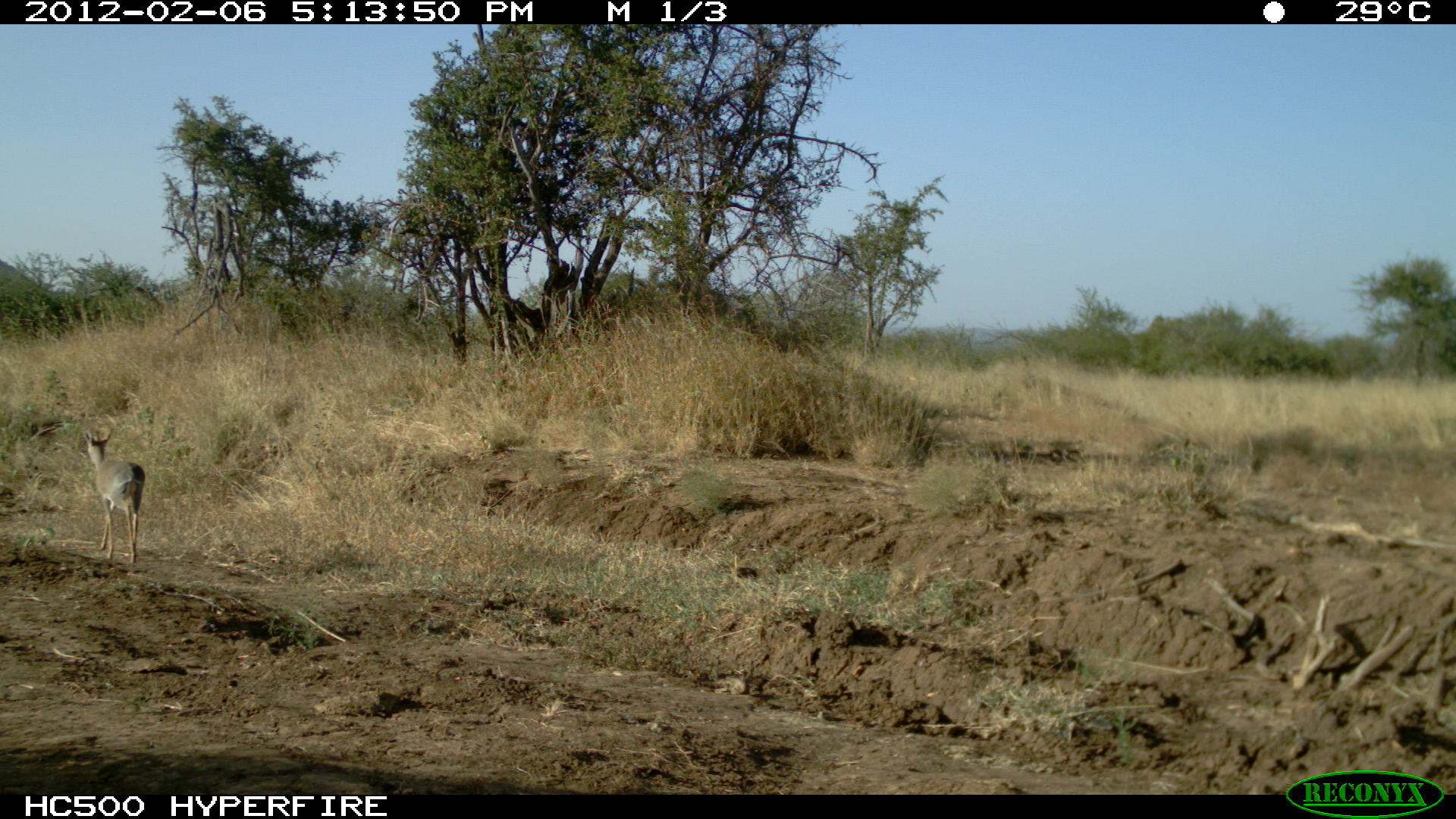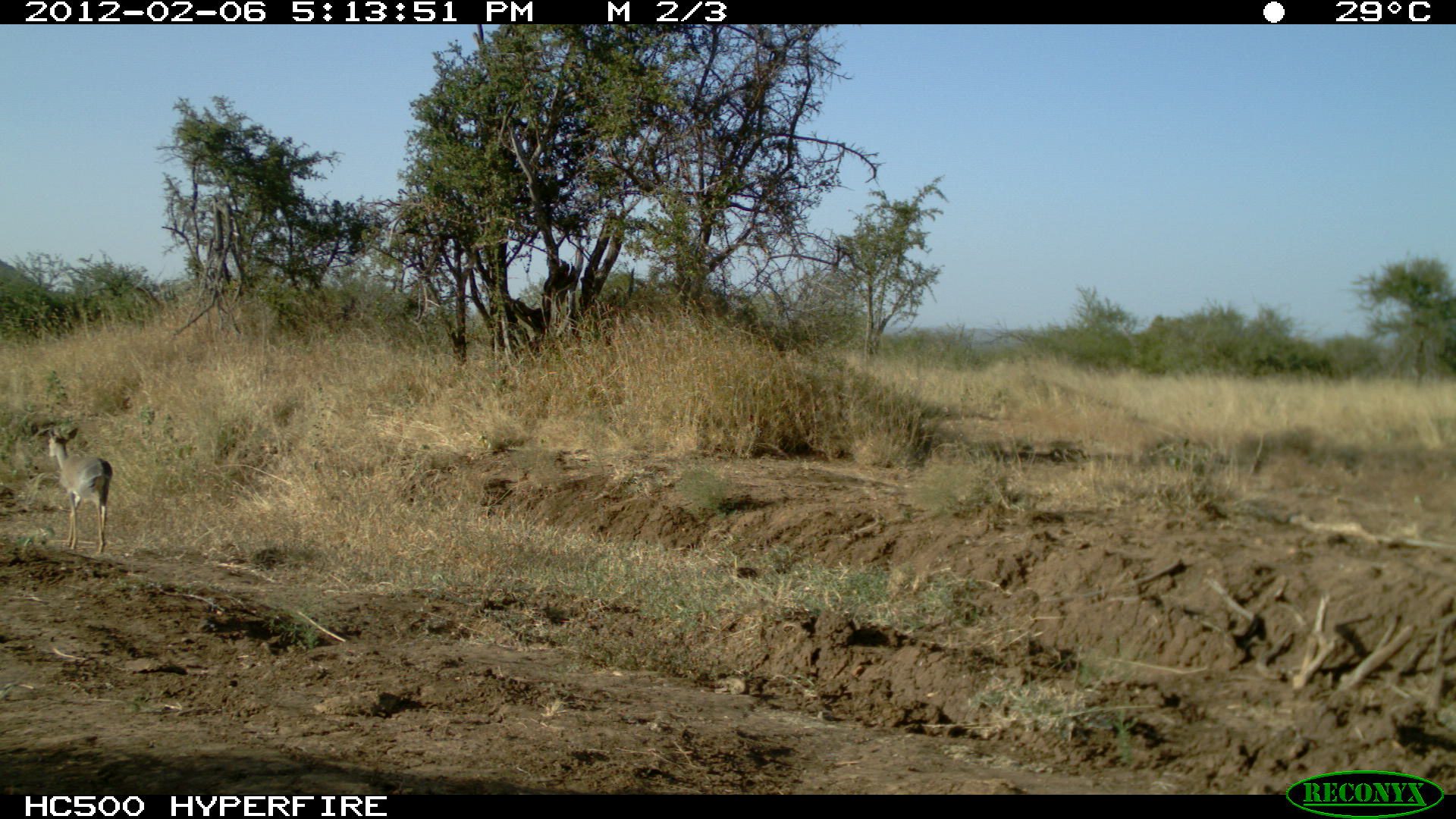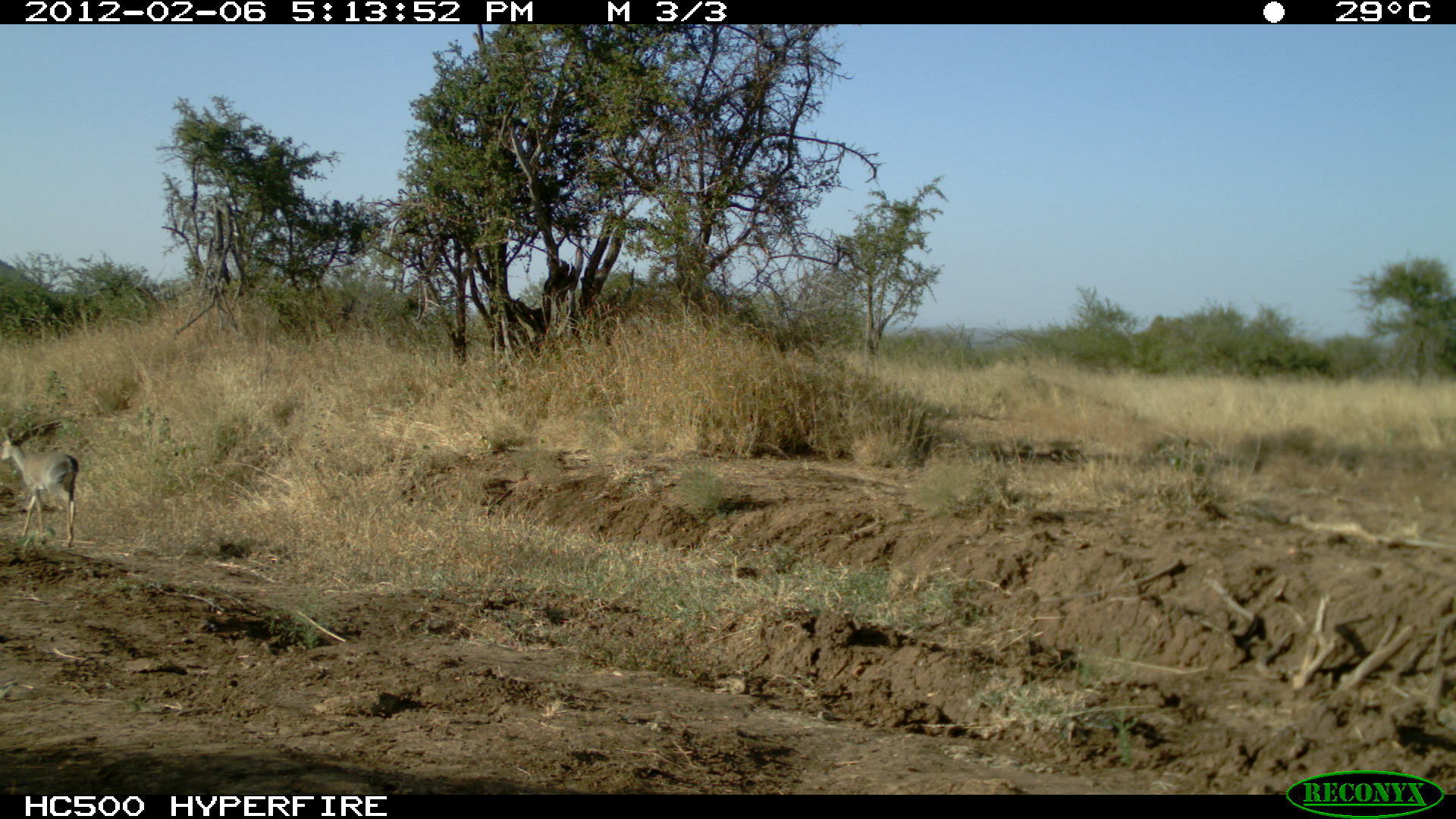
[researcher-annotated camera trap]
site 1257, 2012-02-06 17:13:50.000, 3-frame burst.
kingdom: Animalia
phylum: Chordata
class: Mammalia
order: Artiodactyla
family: Bovidae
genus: Madoqua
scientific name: Madoqua guentheri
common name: günther's dik-dik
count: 1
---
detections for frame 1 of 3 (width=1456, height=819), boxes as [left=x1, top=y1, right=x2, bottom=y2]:
madoqua guentheri: [left=82, top=428, right=144, bottom=563]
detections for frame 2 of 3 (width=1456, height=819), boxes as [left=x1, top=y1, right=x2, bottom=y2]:
madoqua guentheri: [left=38, top=417, right=119, bottom=554]